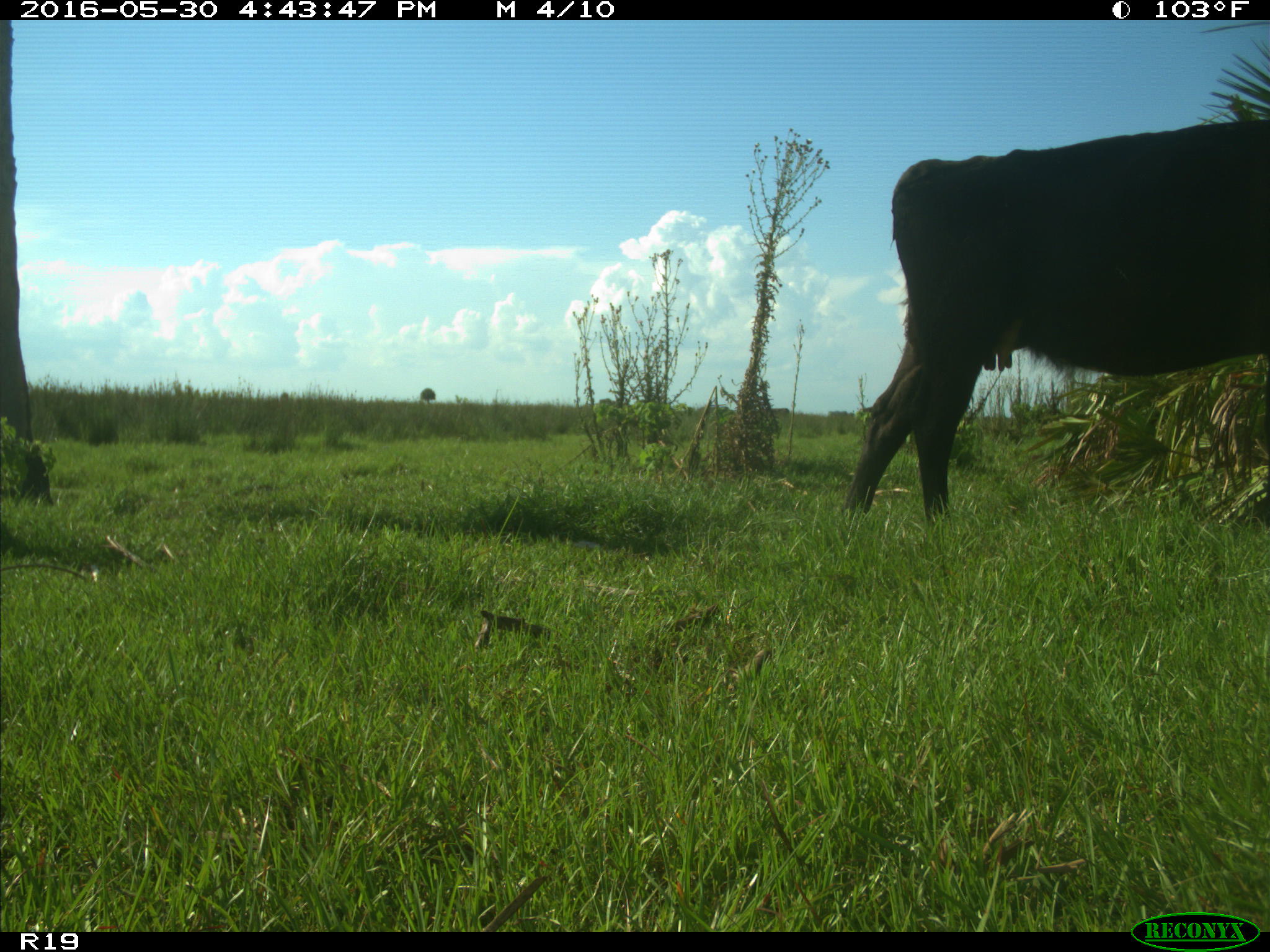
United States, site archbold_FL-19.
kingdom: Animalia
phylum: Chordata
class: Mammalia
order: Artiodactyla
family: Bovidae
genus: Bos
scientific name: Bos taurus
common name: domestic cow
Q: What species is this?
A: Bos taurus (domestic cow).